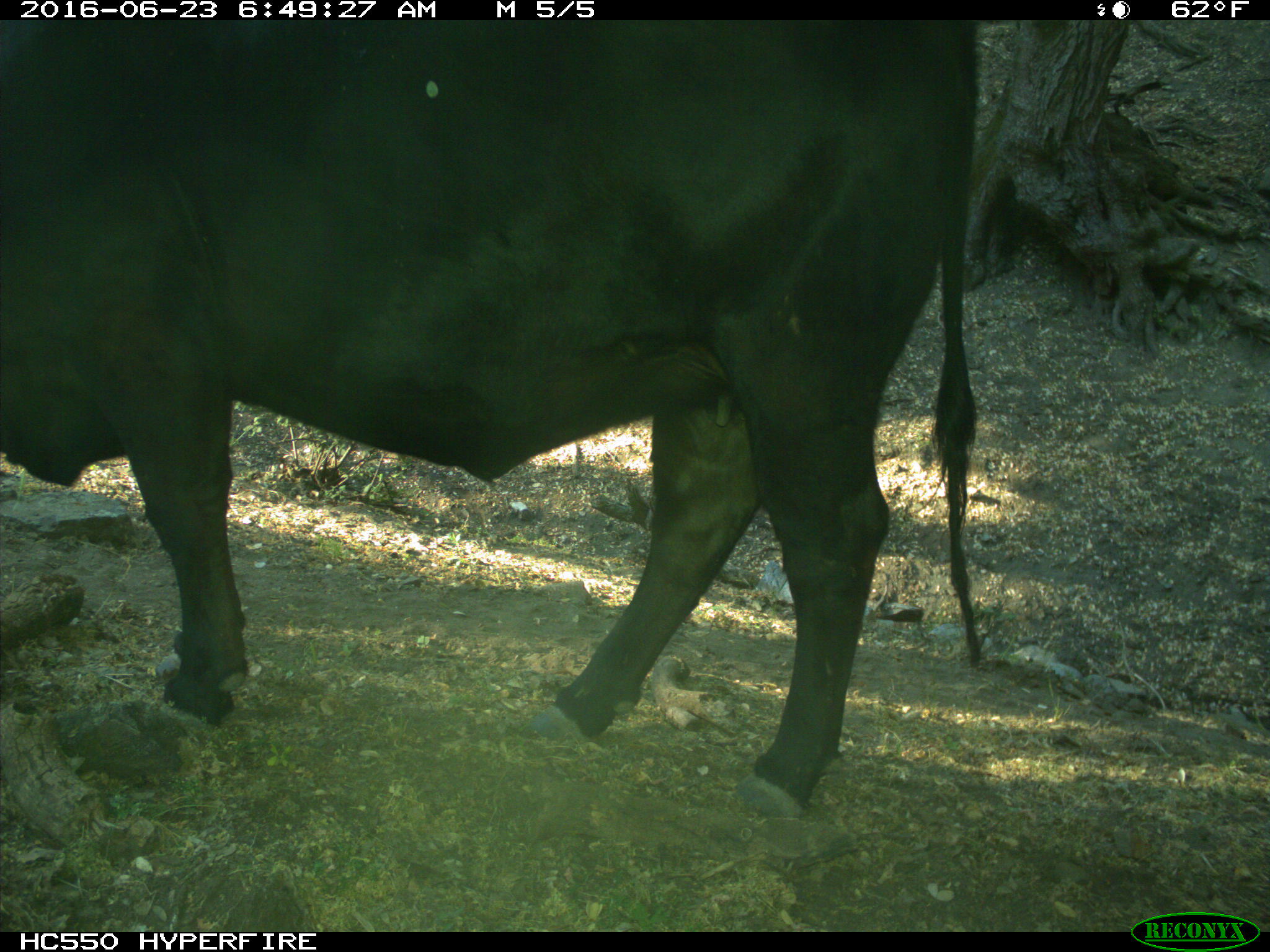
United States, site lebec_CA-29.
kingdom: Animalia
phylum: Chordata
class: Mammalia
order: Artiodactyla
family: Bovidae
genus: Bos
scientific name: Bos taurus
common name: domestic cow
Bos taurus (domestic cow).